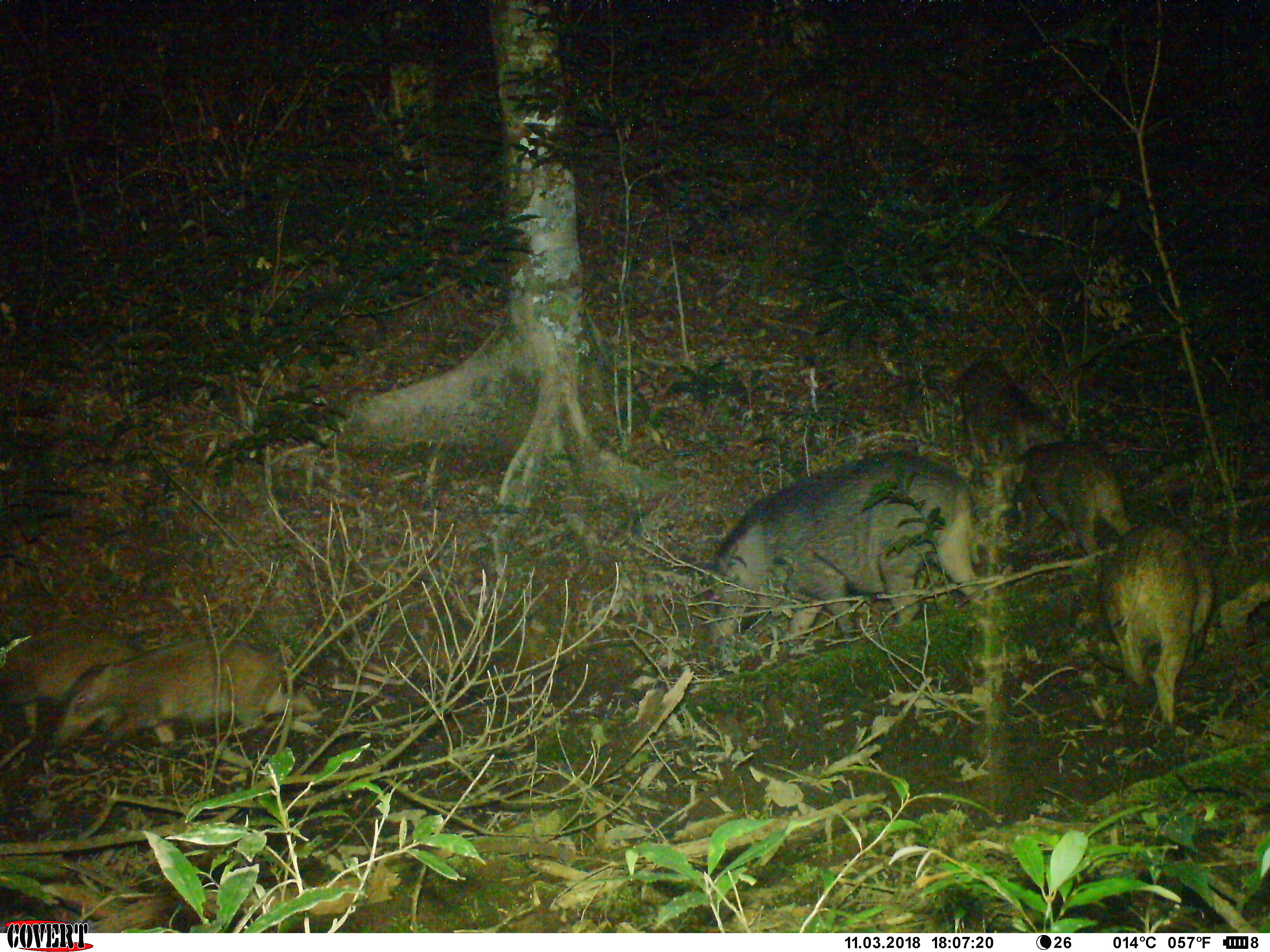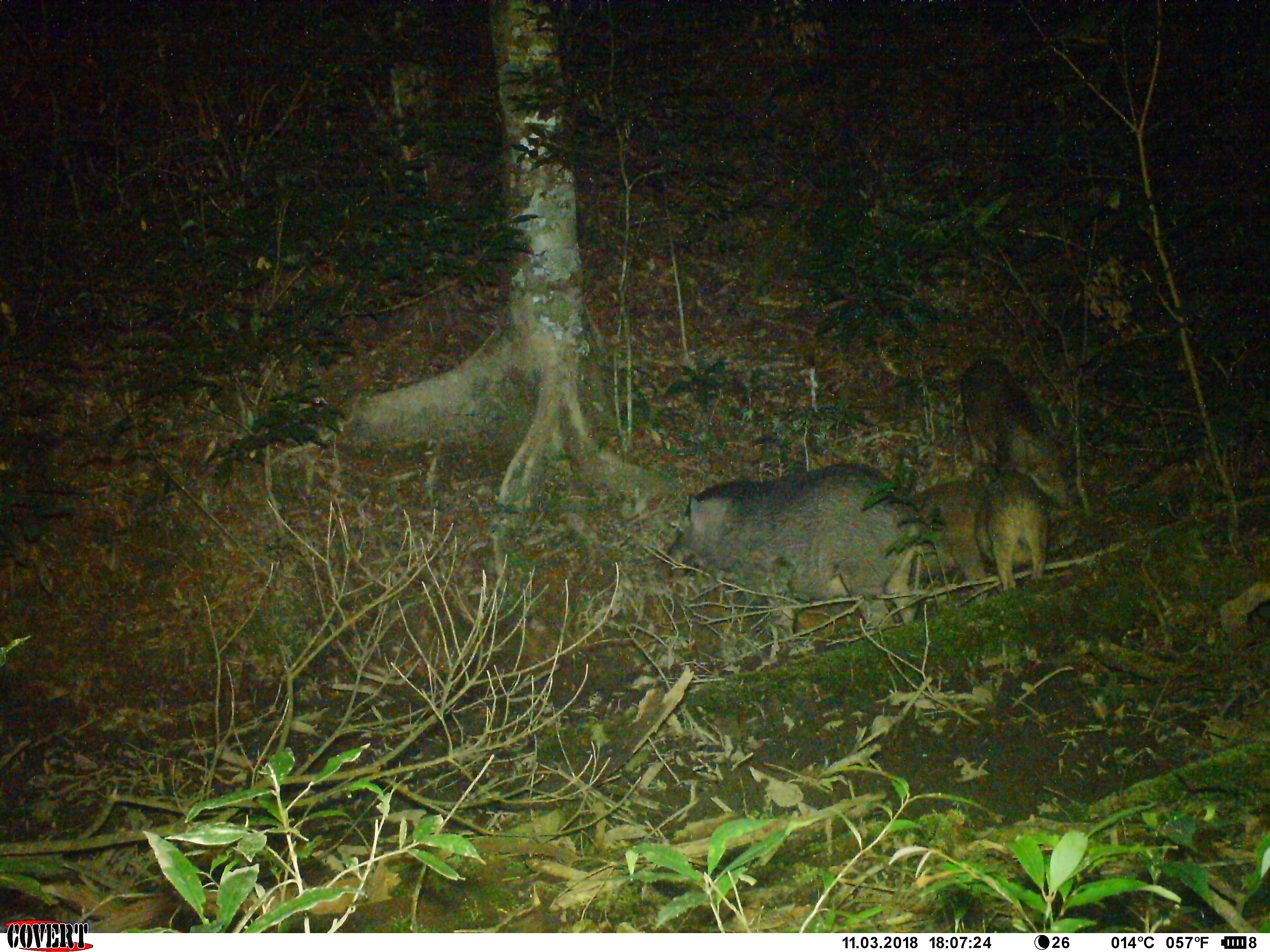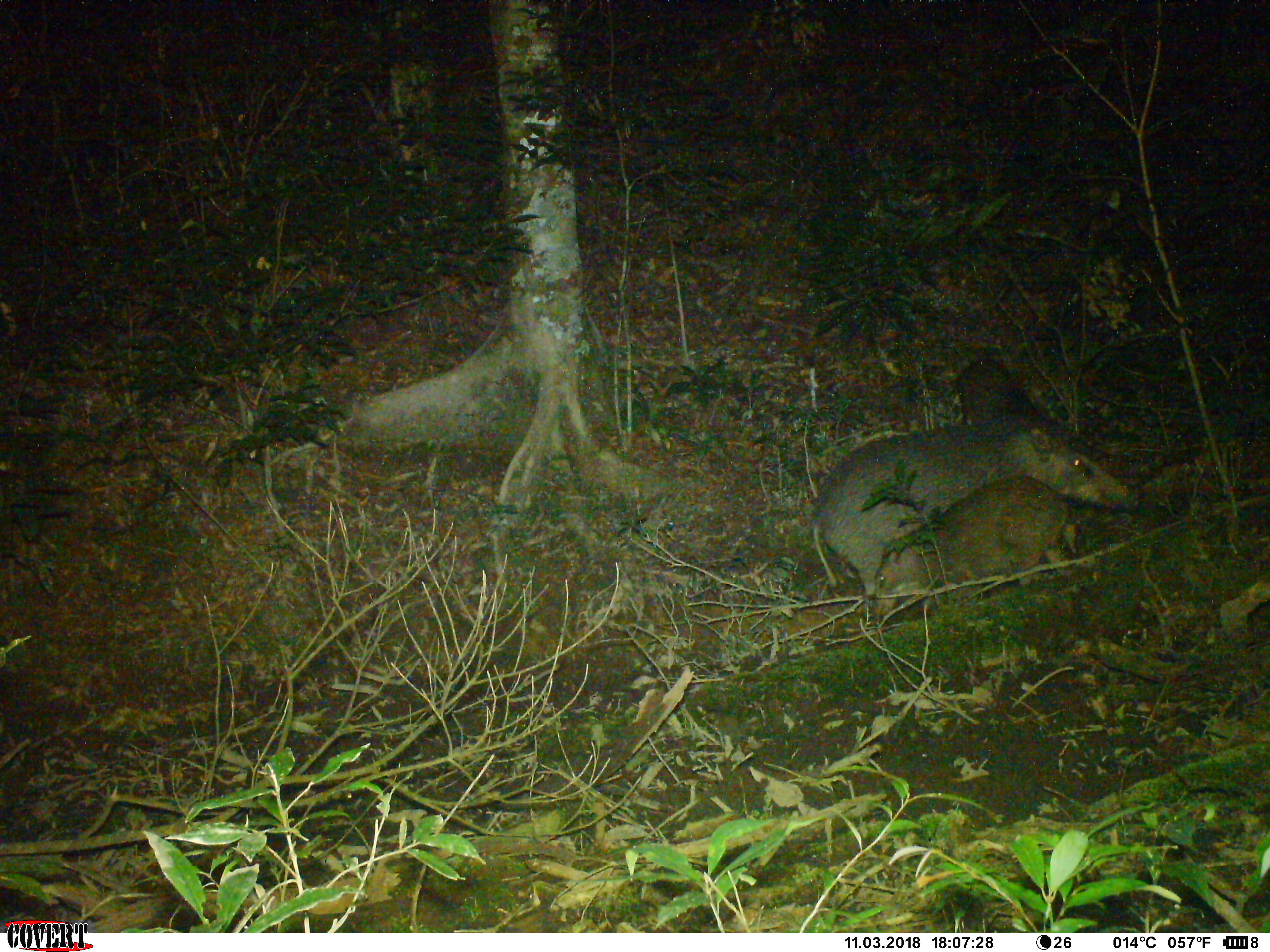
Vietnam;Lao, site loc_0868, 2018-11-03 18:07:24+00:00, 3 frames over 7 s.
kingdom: Animalia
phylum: Chordata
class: Mammalia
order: Artiodactyla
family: Suidae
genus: Sus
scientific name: Sus scrofa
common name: eurasian wild pig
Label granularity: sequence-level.